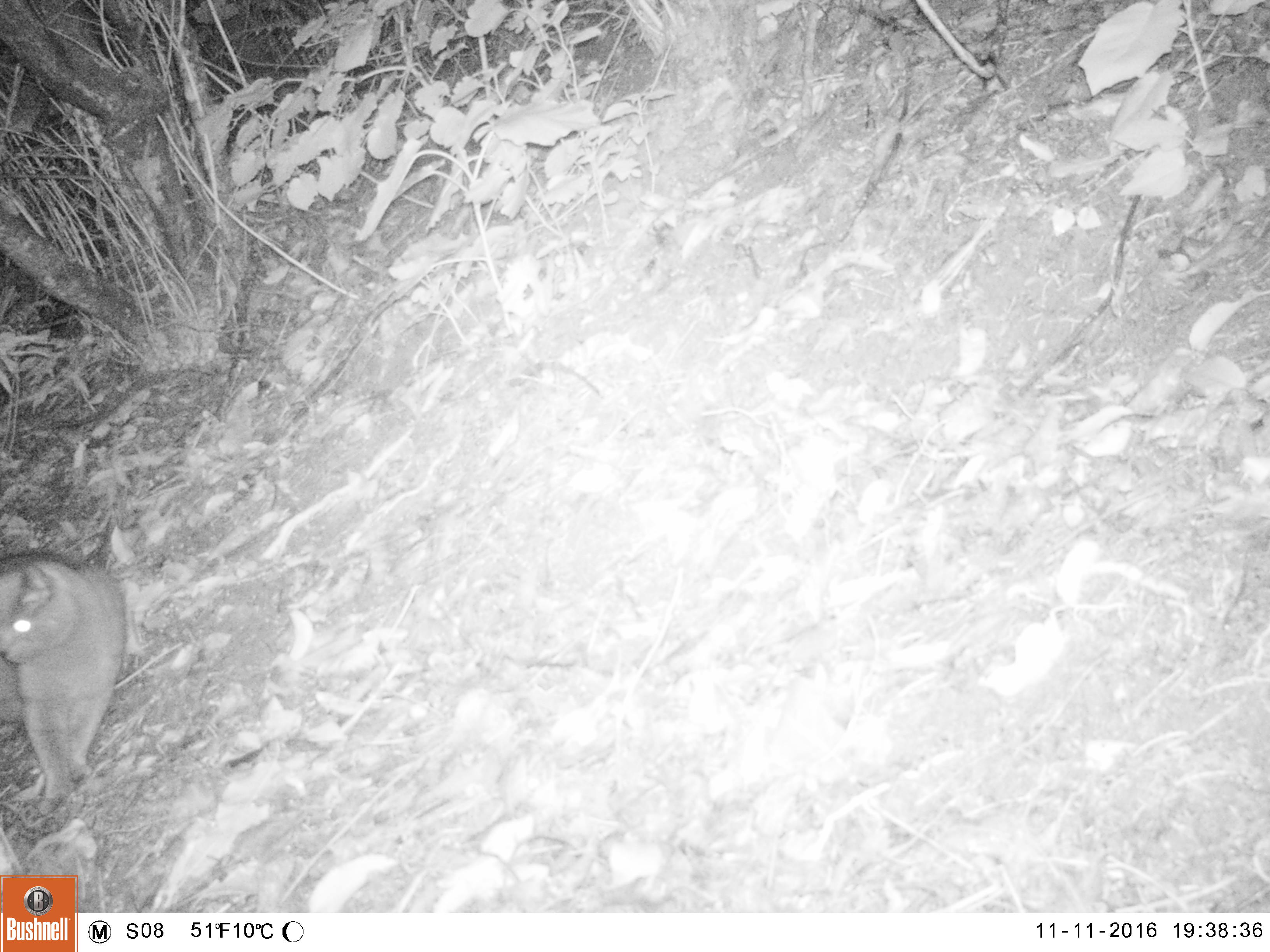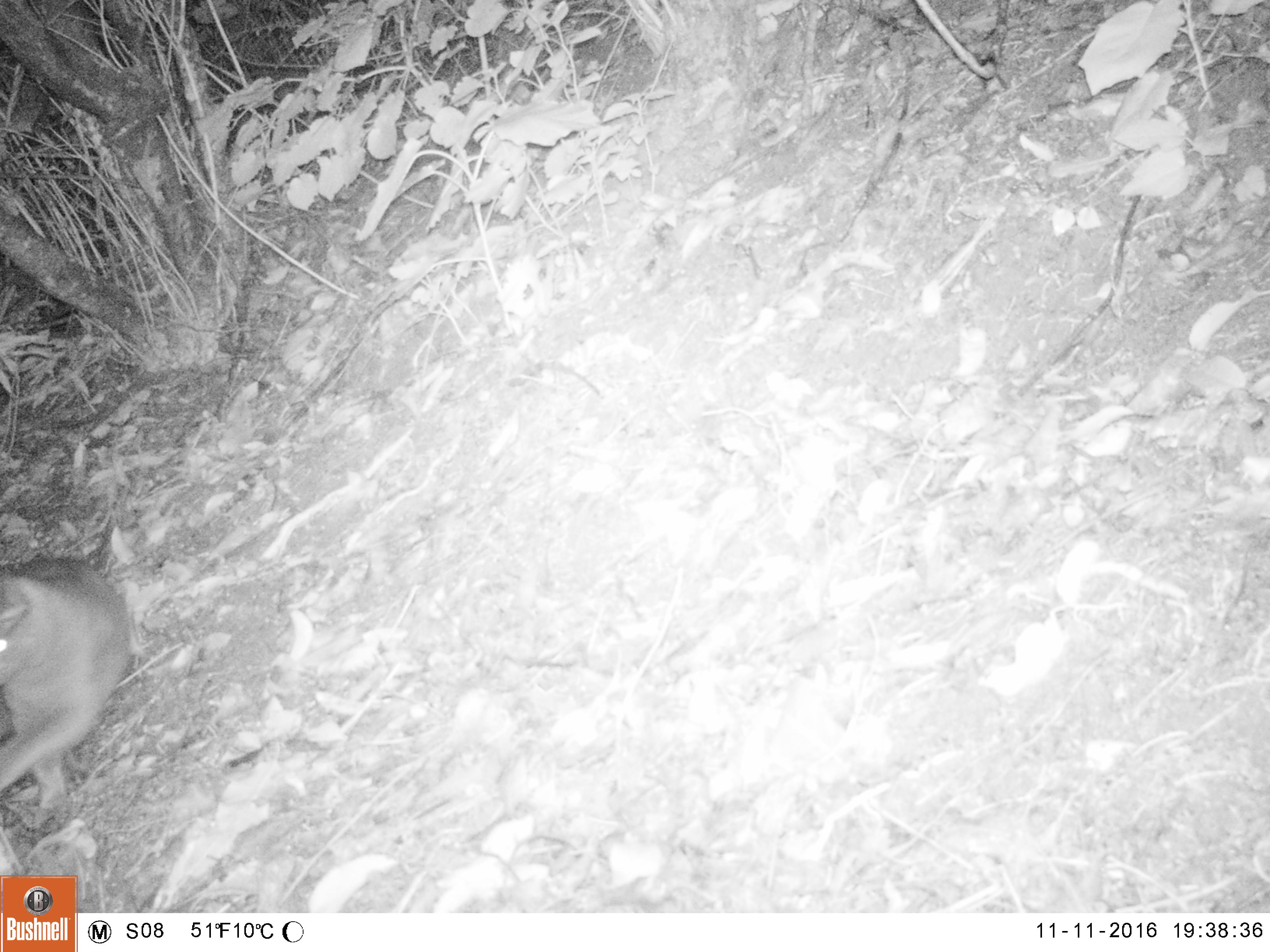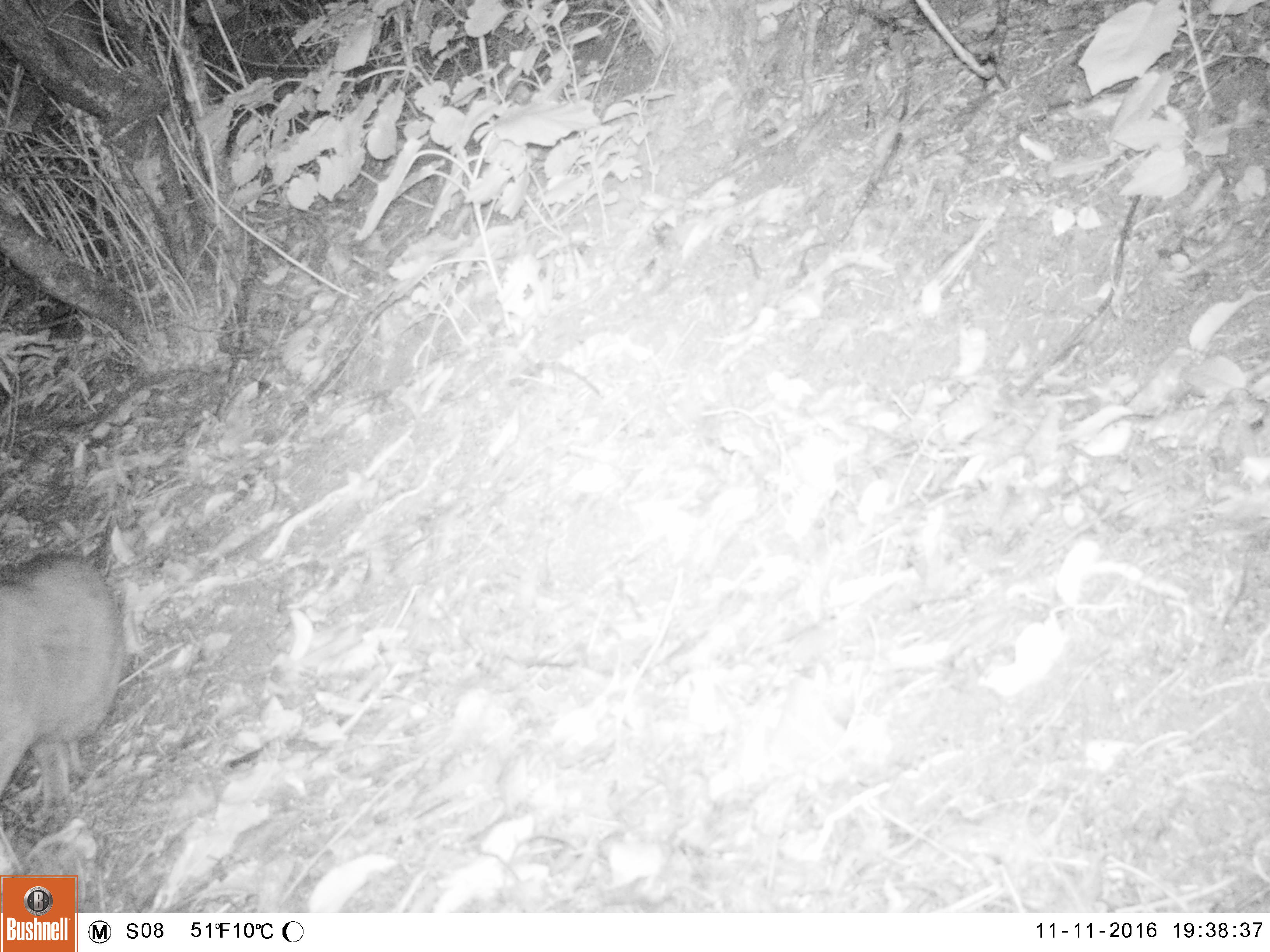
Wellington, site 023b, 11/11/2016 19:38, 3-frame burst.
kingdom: Animalia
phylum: Chordata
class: Mammalia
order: Carnivora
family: Felidae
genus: Felis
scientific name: Felis catus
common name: cat